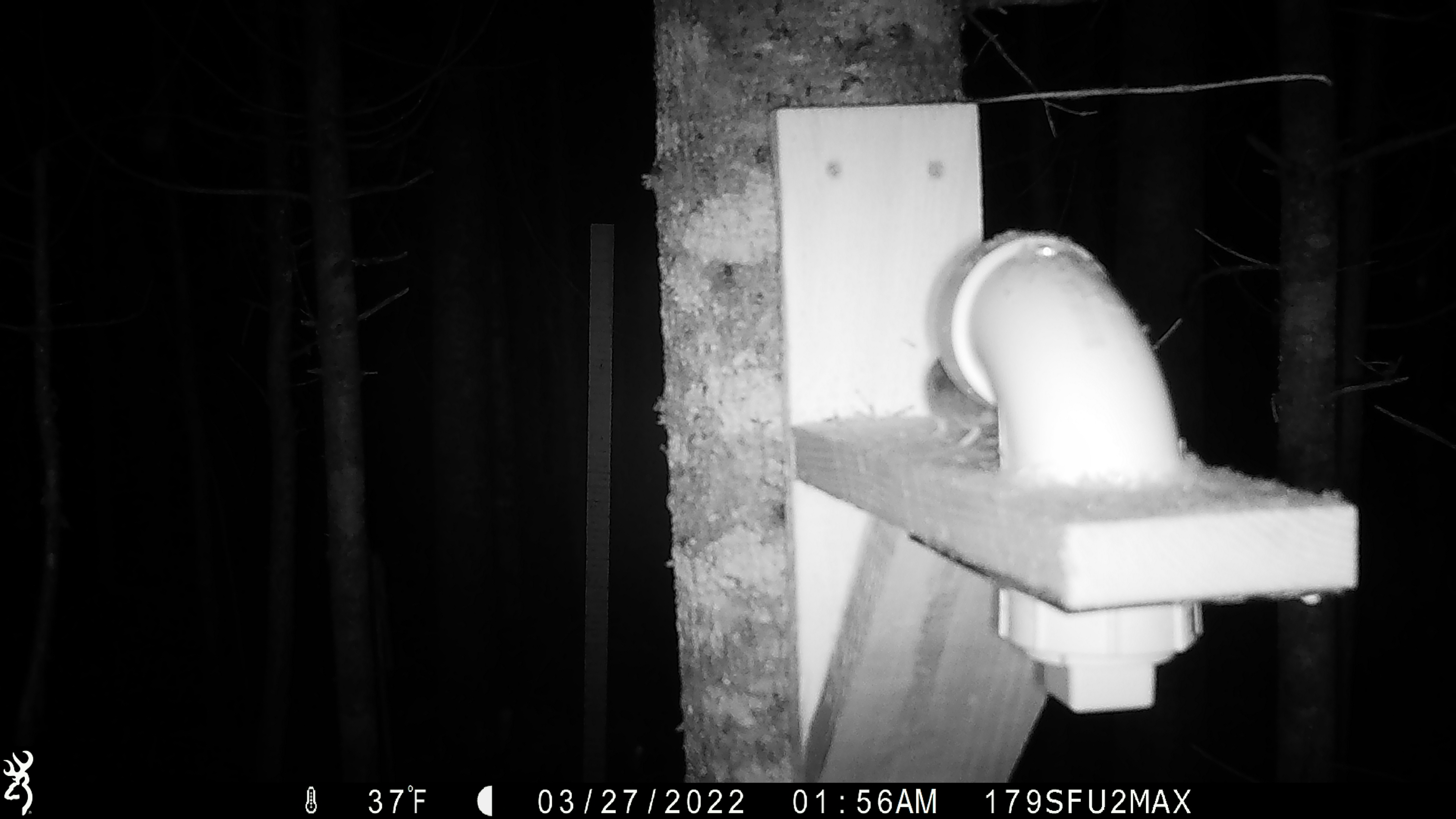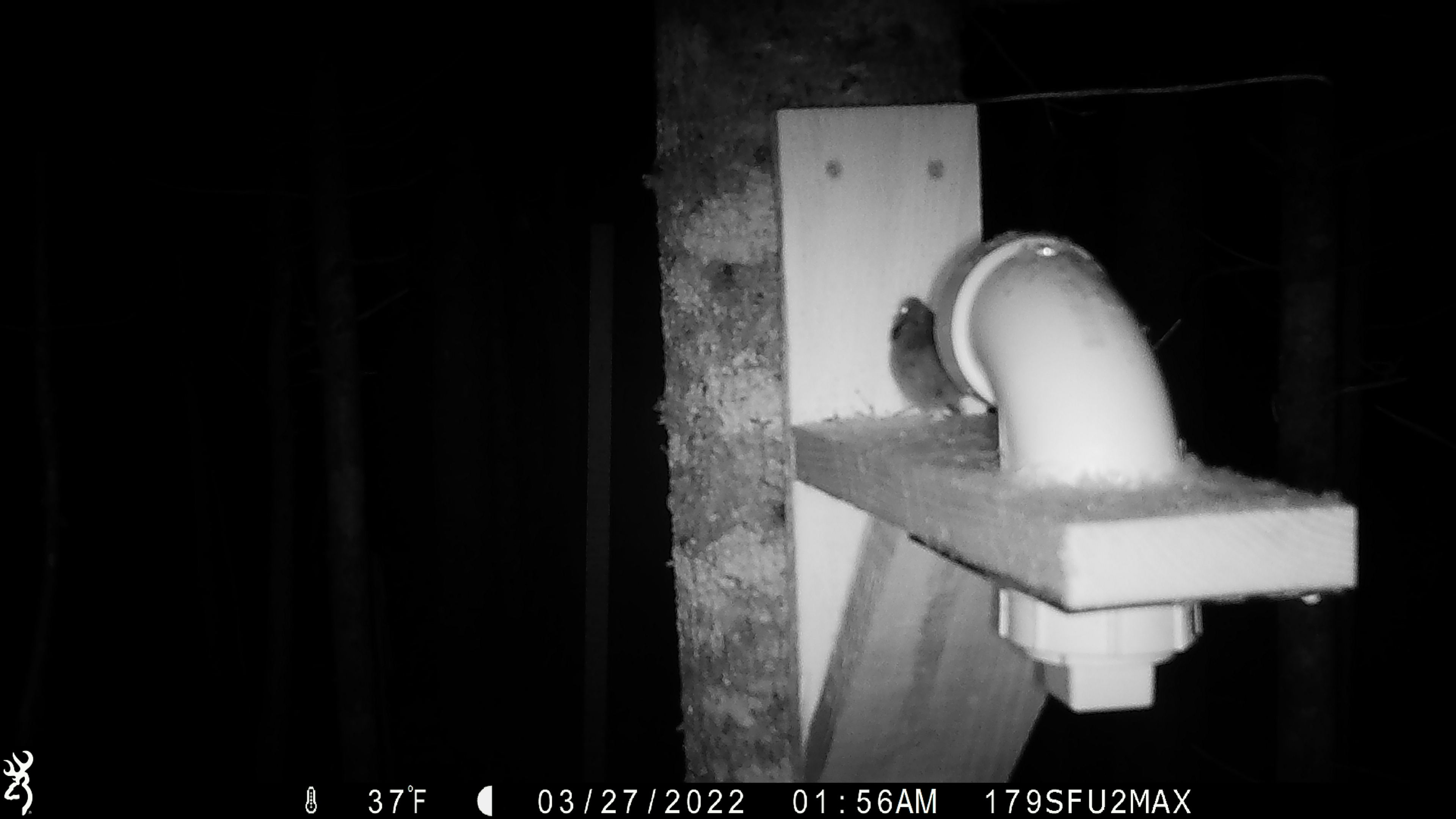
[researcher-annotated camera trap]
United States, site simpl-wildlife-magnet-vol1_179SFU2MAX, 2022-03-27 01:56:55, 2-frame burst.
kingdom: Animalia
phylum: Chordata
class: Mammalia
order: Rodentia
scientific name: Rodentia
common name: mouse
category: mouse sp.